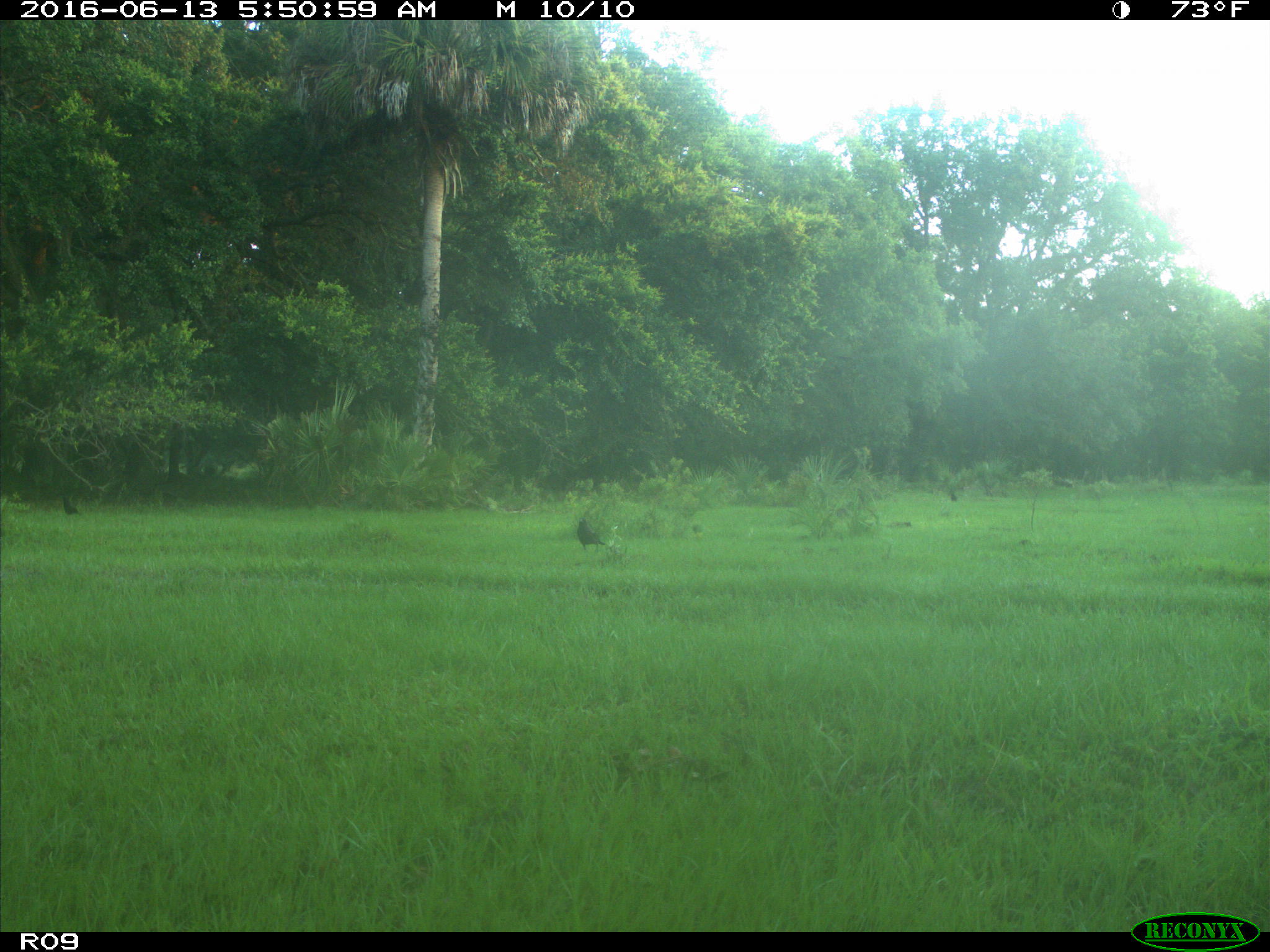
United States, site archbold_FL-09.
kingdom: Animalia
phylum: Chordata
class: Aves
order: Passeriformes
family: Corvidae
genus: Corvus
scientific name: Corvus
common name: crows and ravens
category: unidentified corvus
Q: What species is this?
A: Unidentified corvus (crows and ravens) (Corvus).